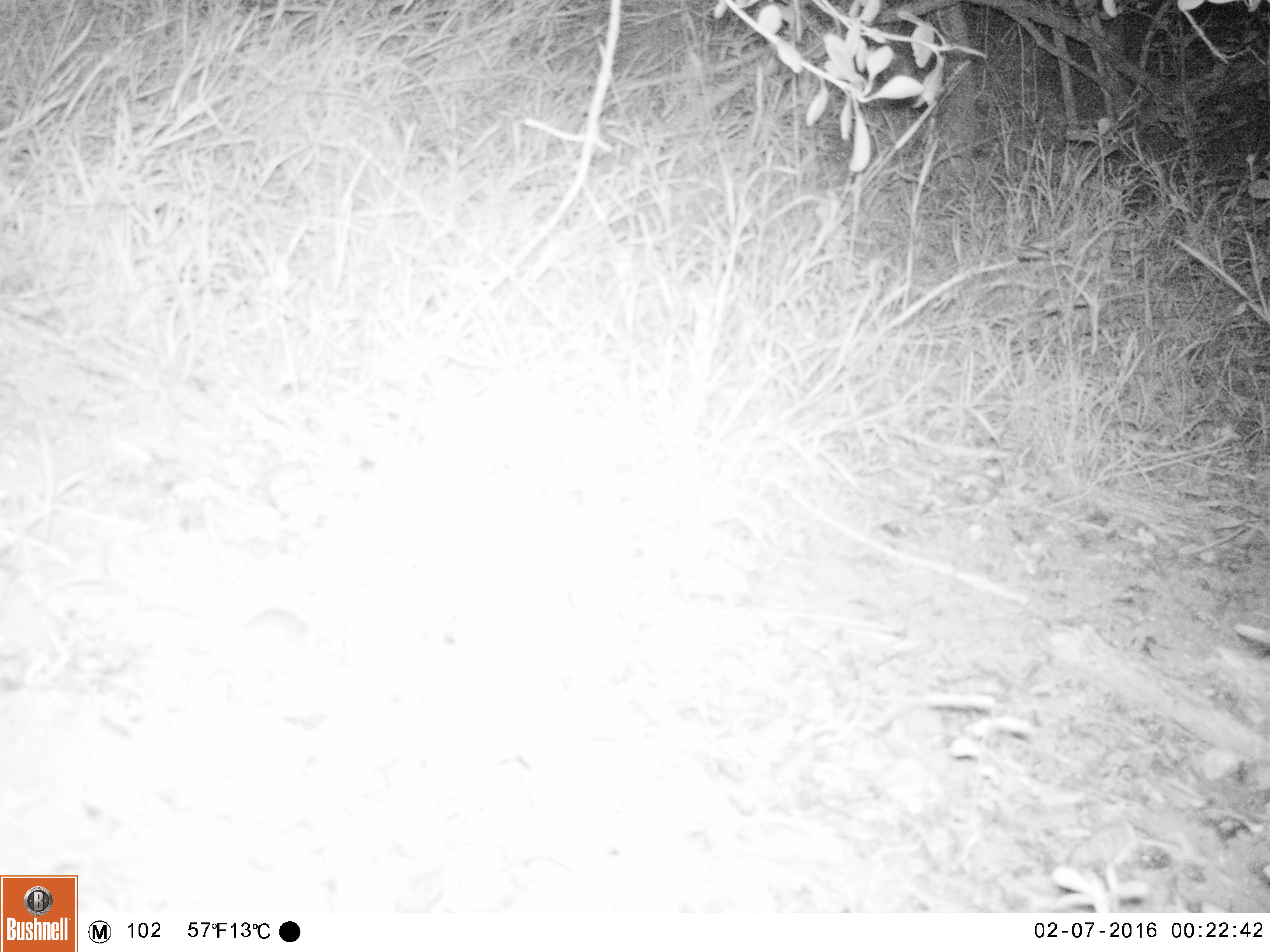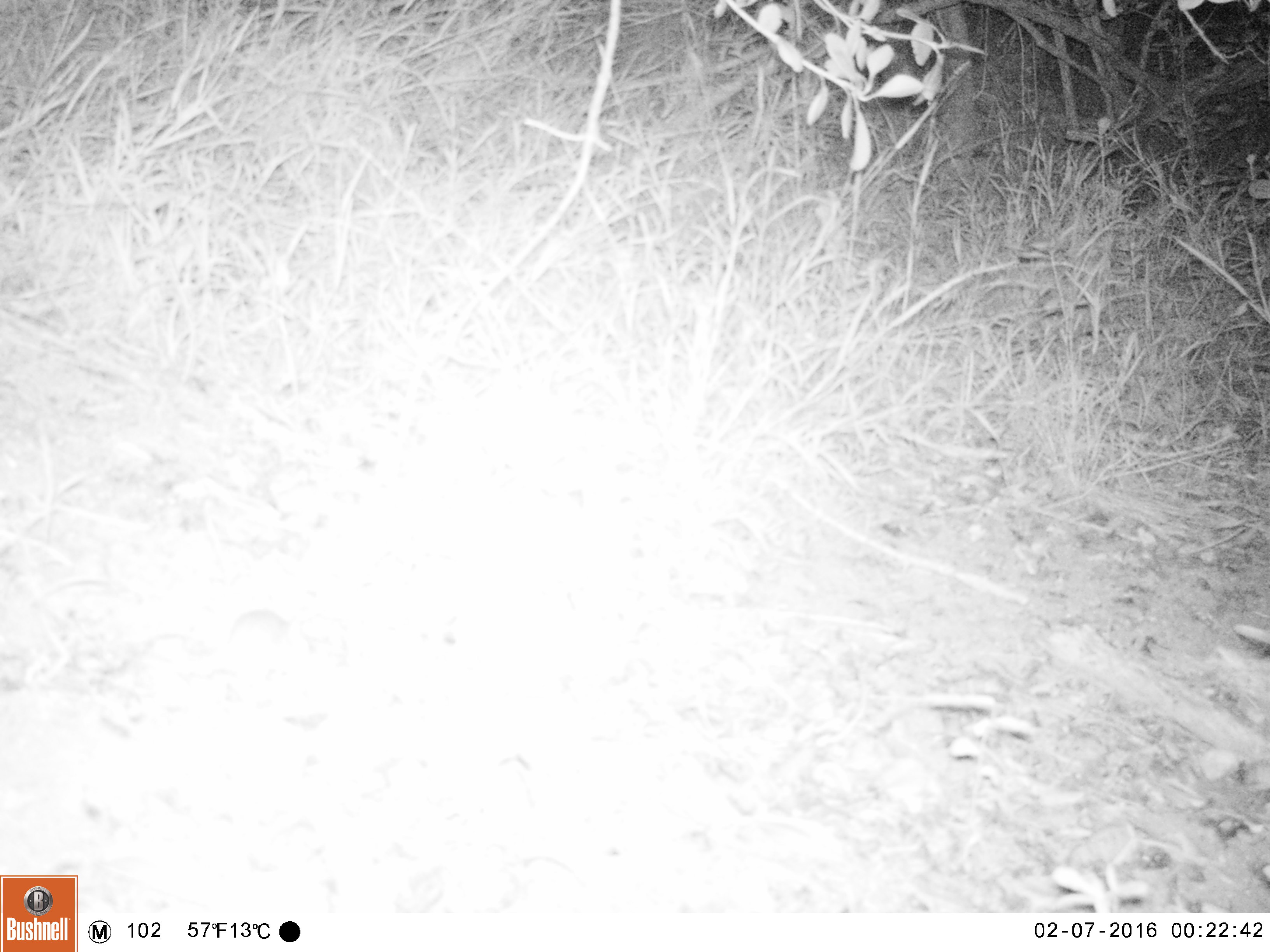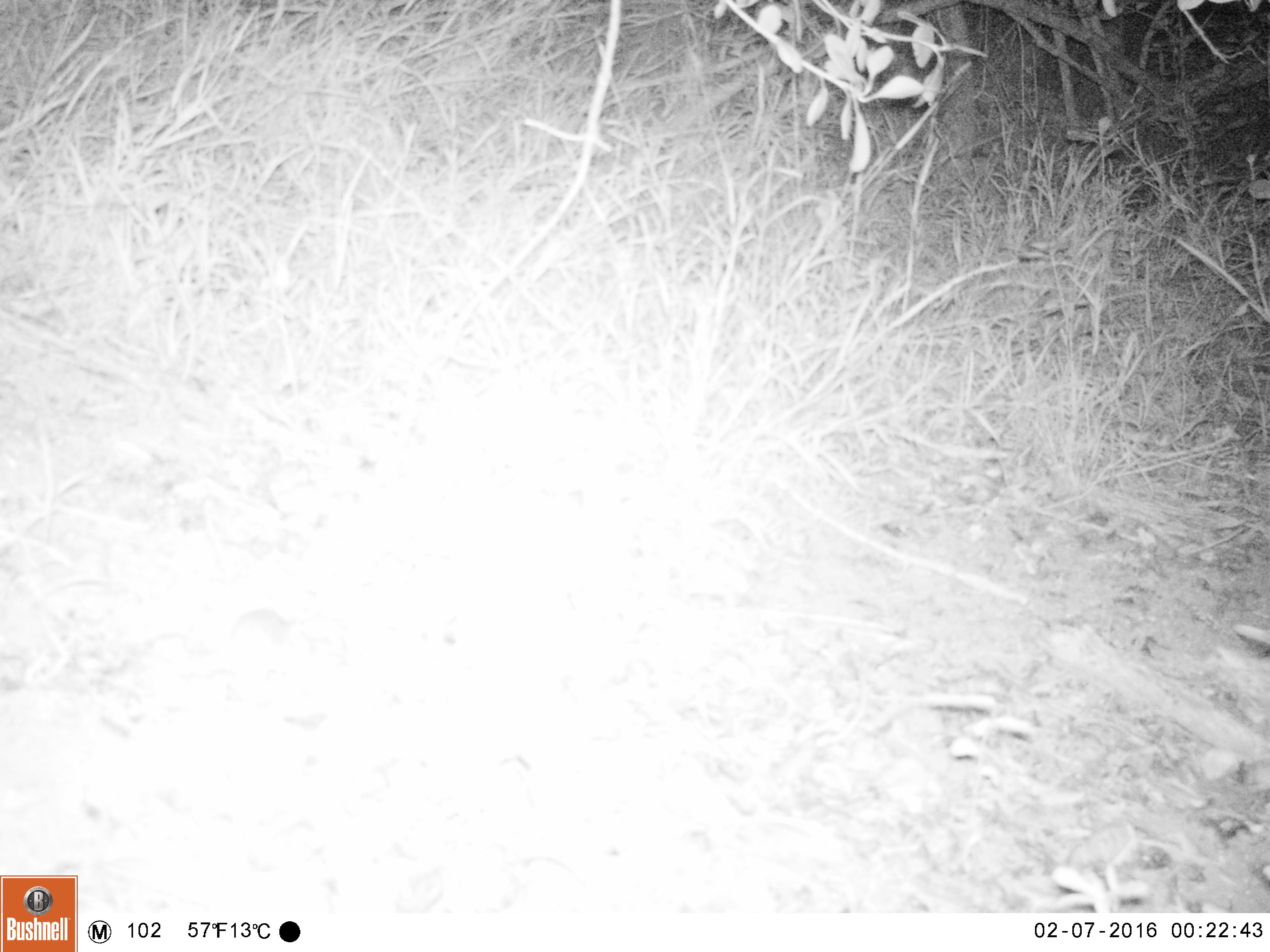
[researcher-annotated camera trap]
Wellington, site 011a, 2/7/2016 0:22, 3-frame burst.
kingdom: Animalia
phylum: Chordata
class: Mammalia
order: Rodentia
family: Muridae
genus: Mus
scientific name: Mus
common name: mouse